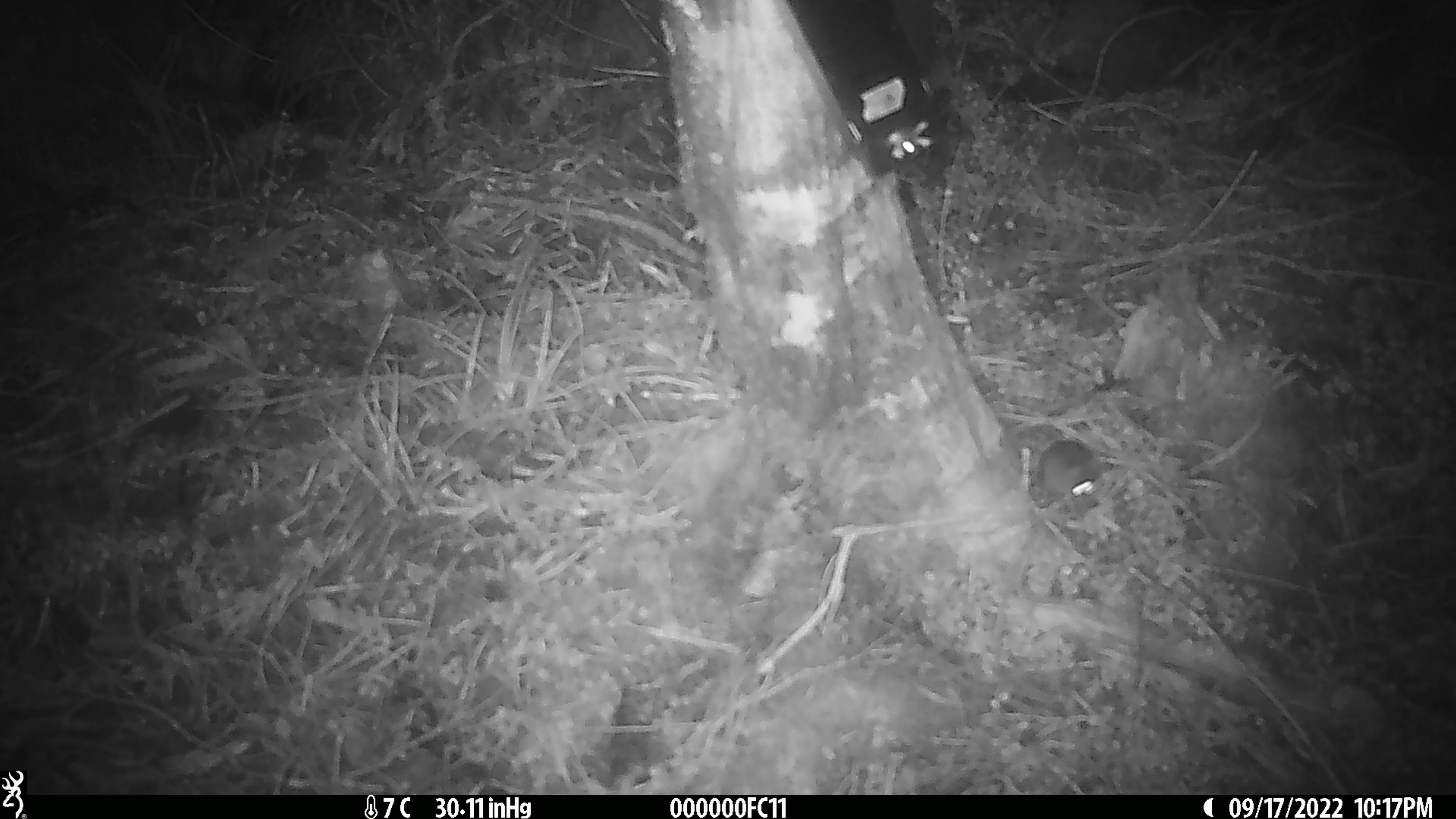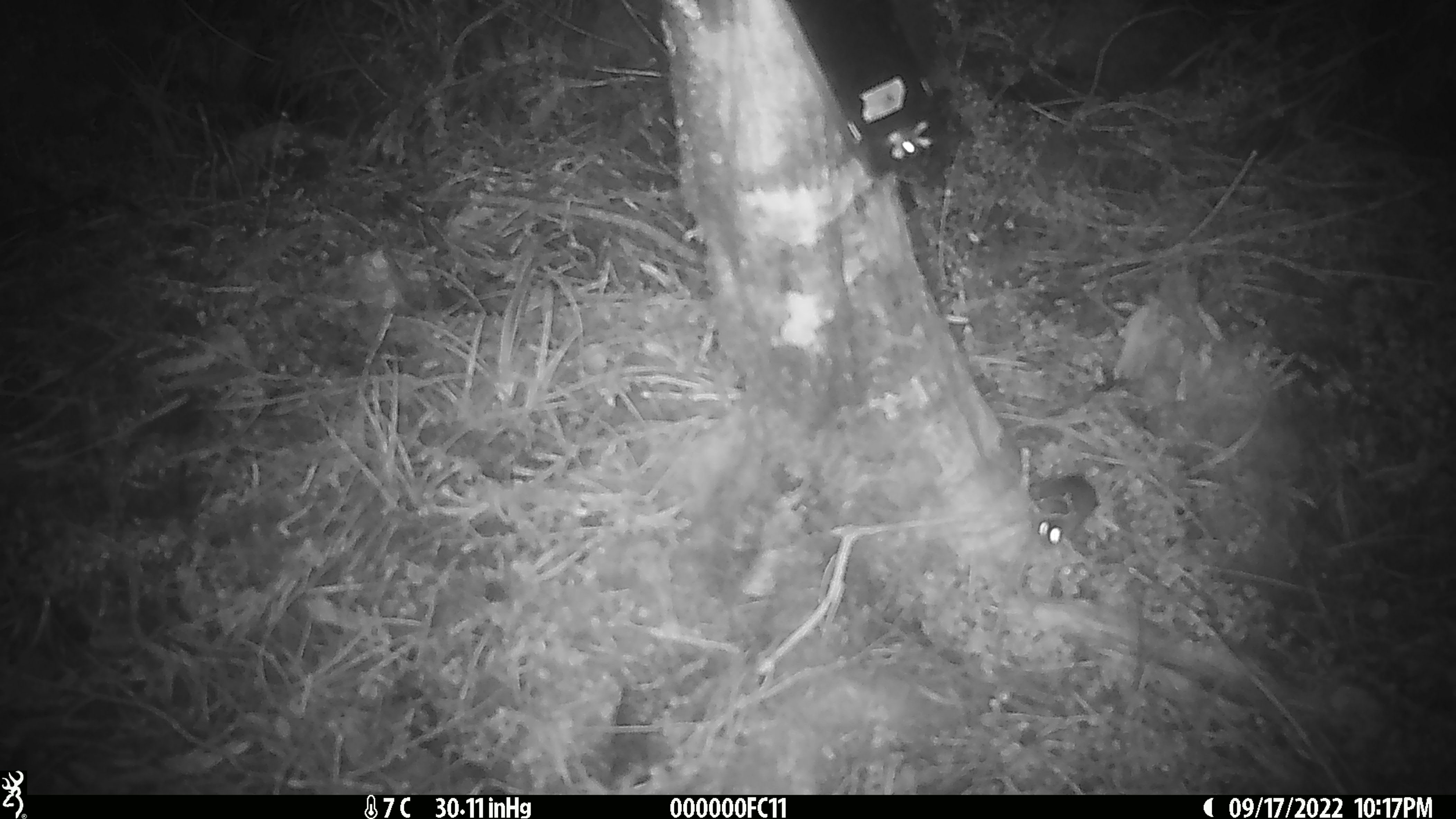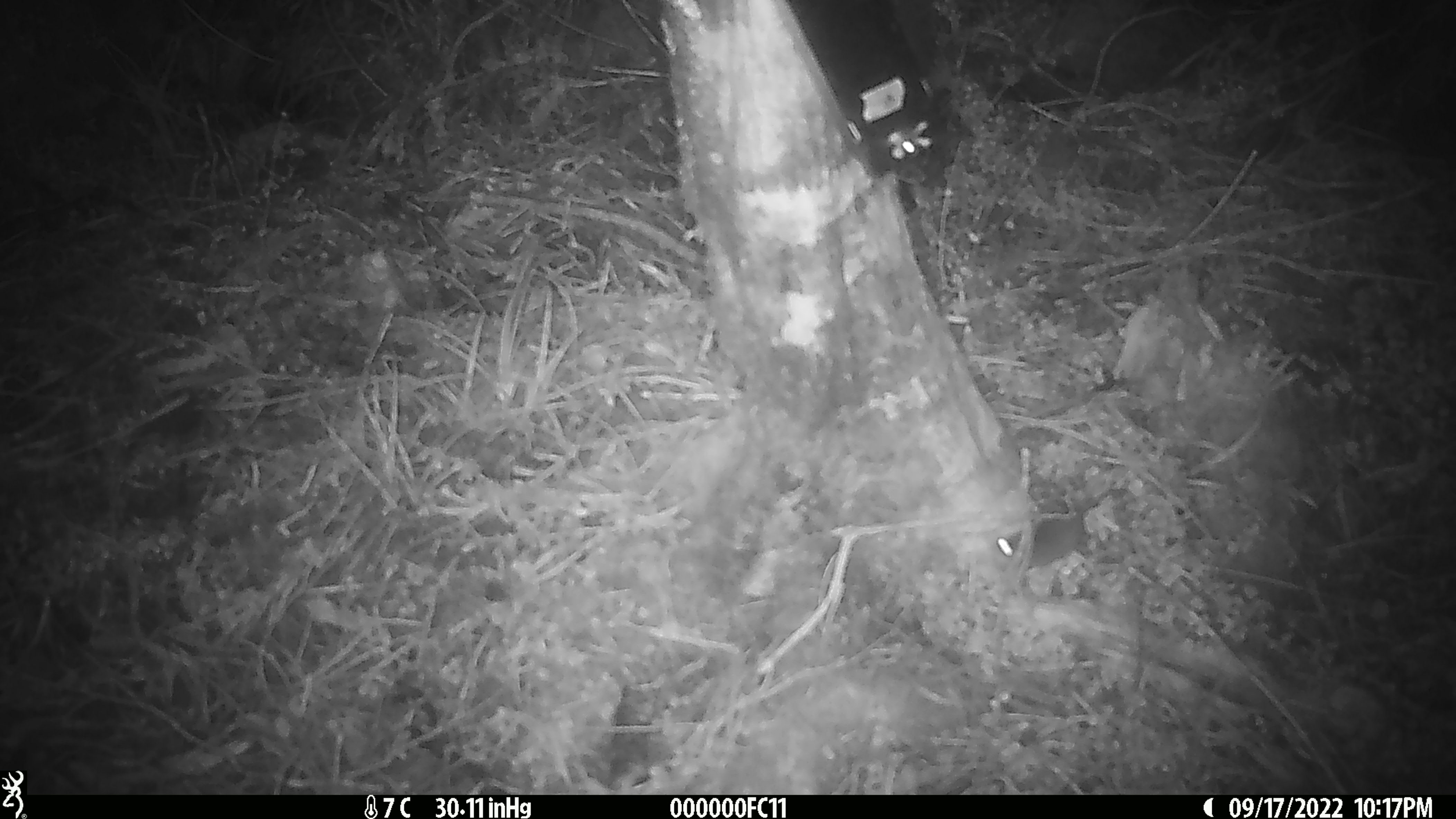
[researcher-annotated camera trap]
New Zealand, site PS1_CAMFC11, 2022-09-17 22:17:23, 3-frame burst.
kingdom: Animalia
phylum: Chordata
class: Mammalia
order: Rodentia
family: Muridae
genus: Mus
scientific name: Mus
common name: mouse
Mouse (Mus).